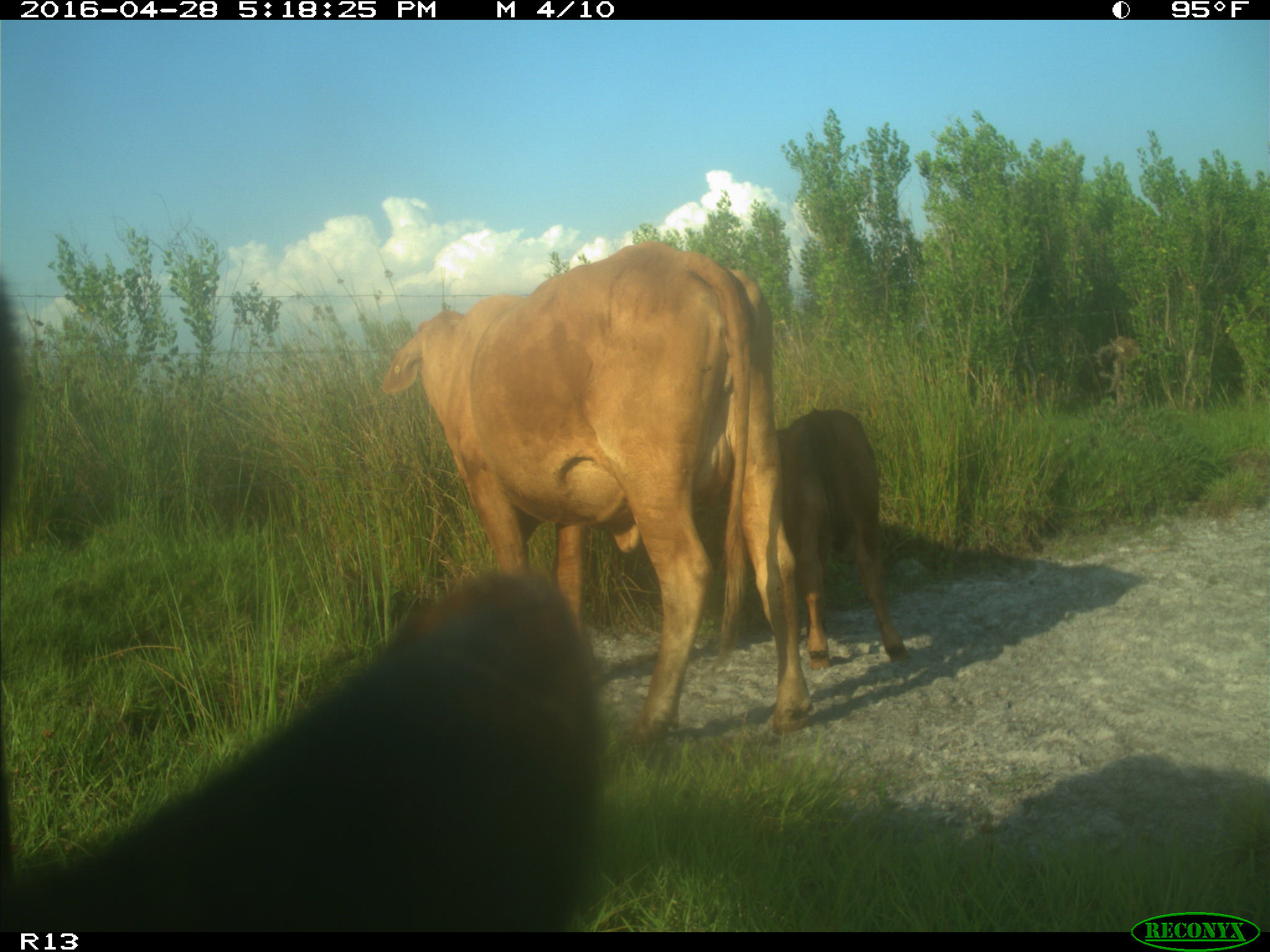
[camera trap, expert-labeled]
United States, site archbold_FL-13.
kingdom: Animalia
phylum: Chordata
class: Mammalia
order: Artiodactyla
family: Bovidae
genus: Bos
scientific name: Bos taurus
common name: domestic cow